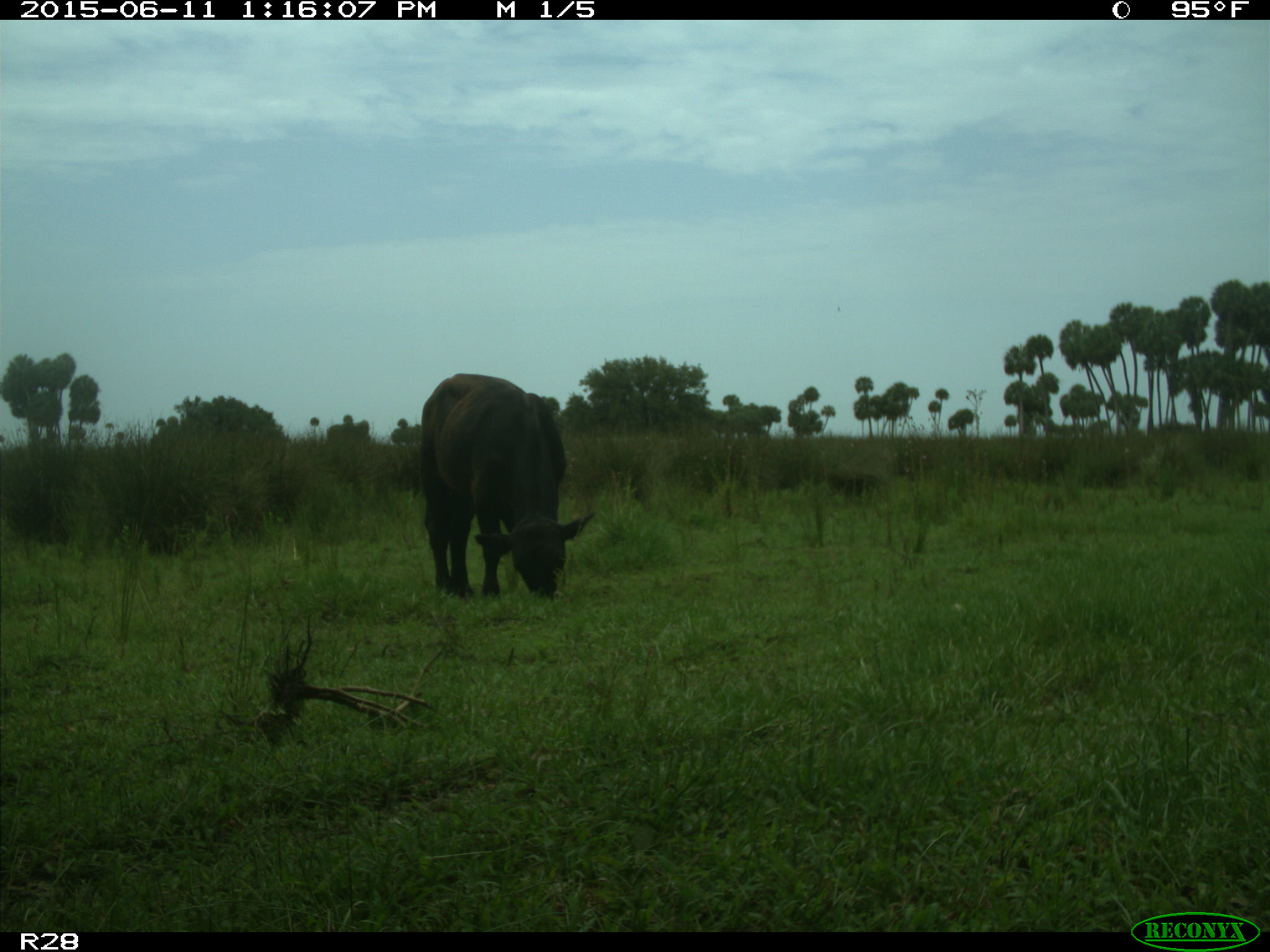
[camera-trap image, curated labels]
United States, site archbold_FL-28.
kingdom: Animalia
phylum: Chordata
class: Mammalia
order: Artiodactyla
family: Bovidae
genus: Bos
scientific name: Bos taurus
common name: domestic cow